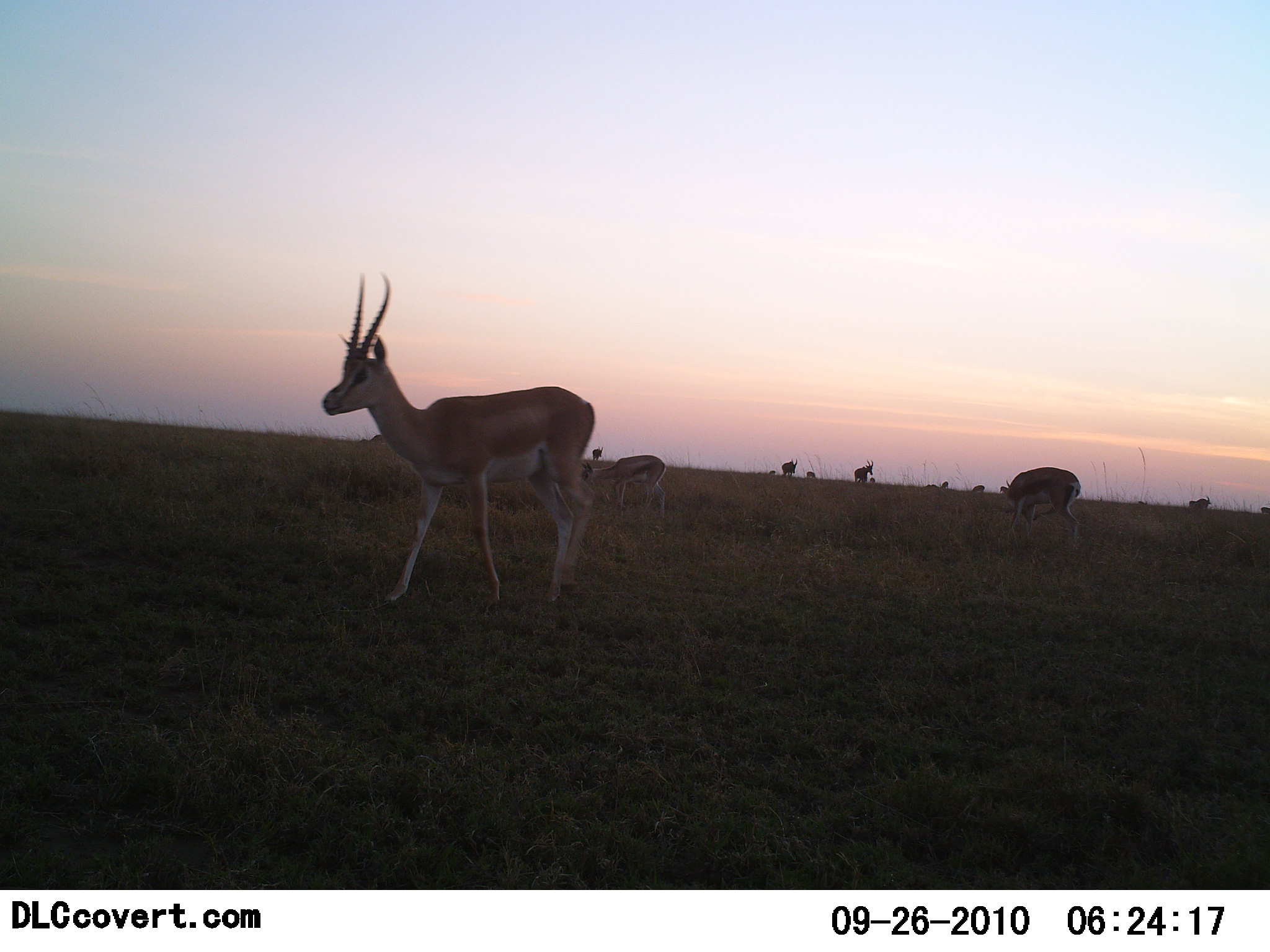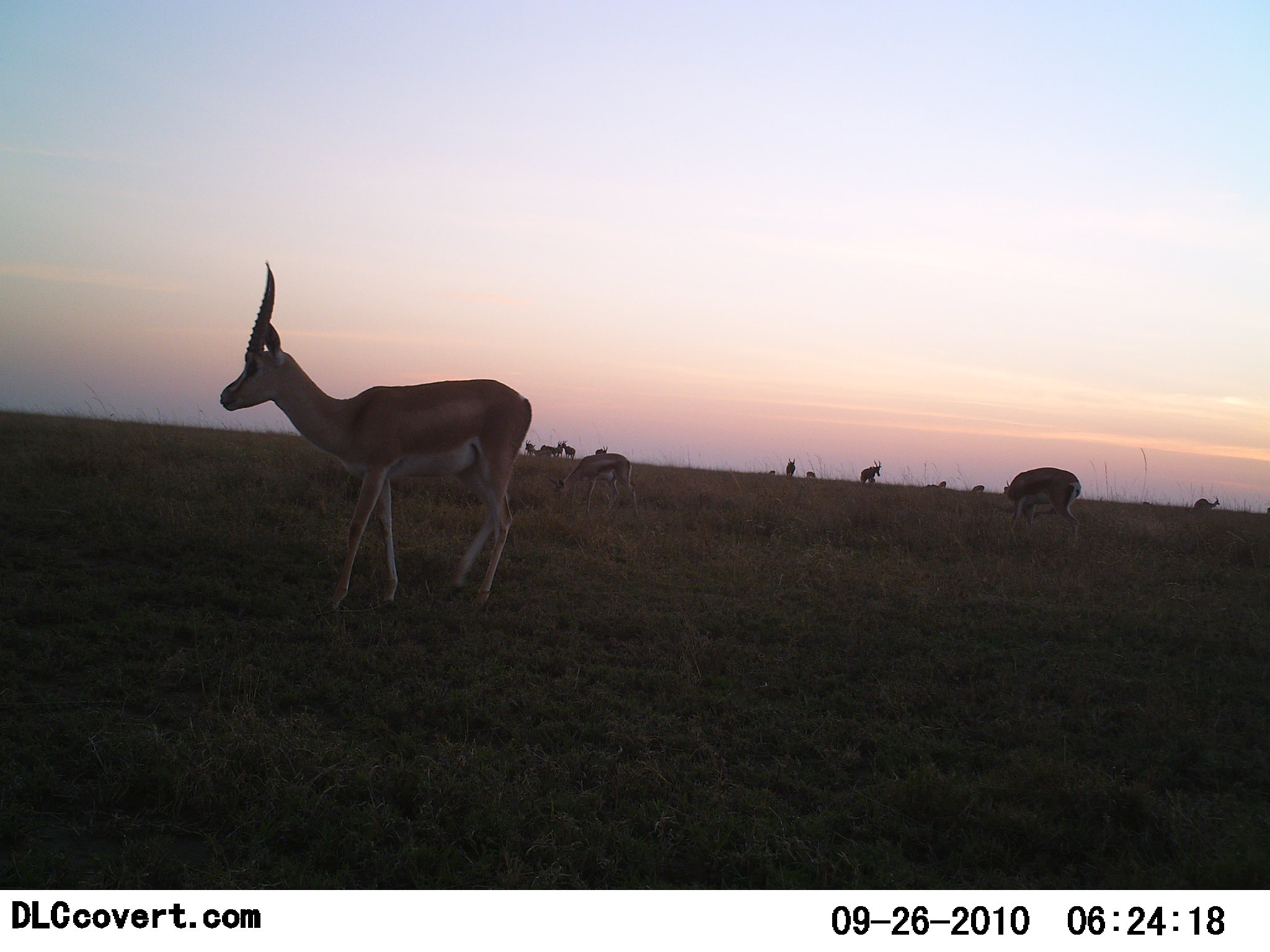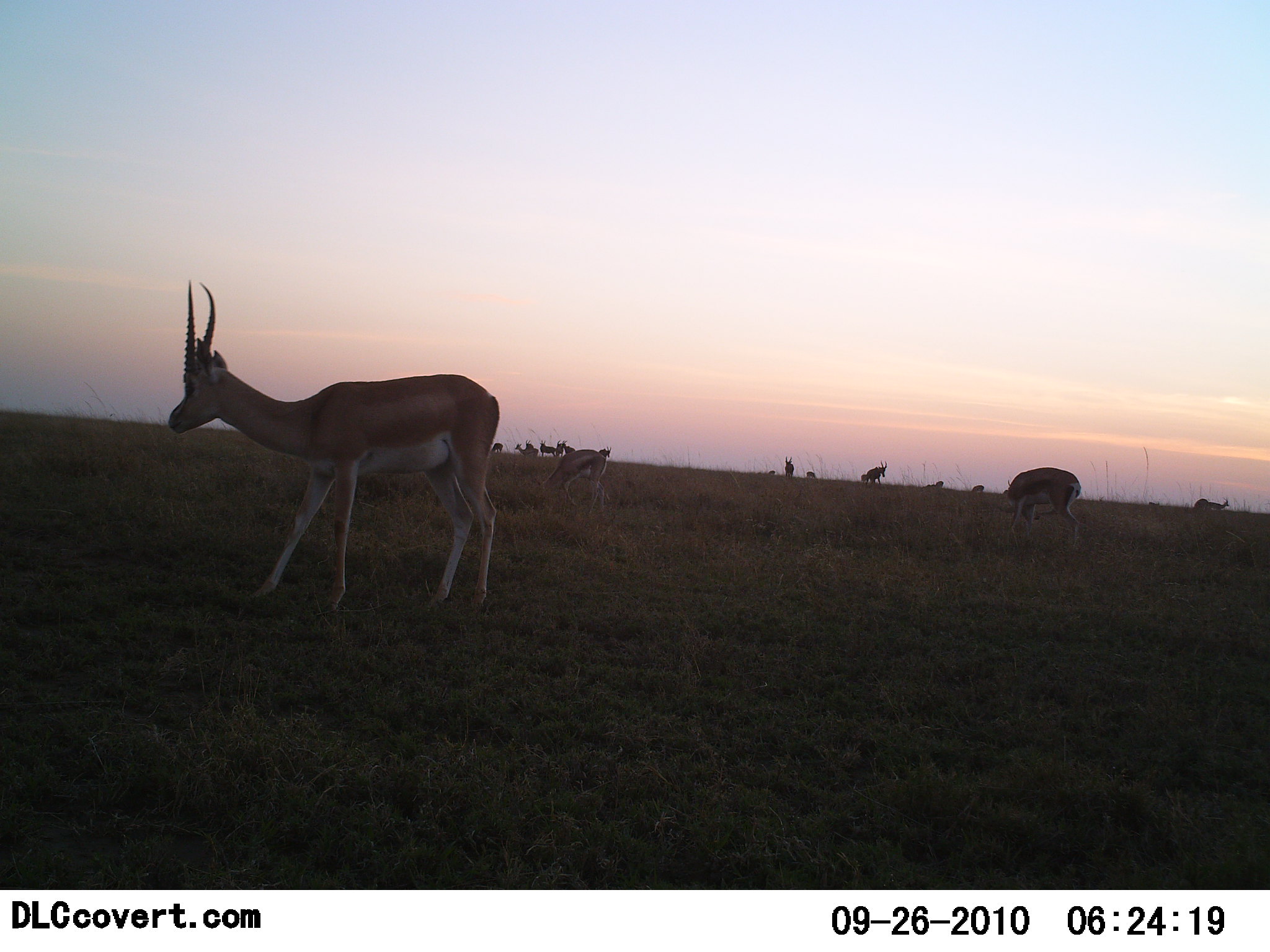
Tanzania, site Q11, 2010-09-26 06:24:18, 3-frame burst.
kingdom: Animalia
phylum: Chordata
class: Mammalia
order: Artiodactyla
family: Bovidae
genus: Nanger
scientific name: Nanger granti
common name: grant's gazelle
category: gazellegrants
Gazellegrants (grant's gazelle) (Nanger granti), count 4. Behavior (volunteer vote fractions): standing 45%, resting 0%, moving 50%, interacting 0%. Young present (vote fraction): 5%. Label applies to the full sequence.